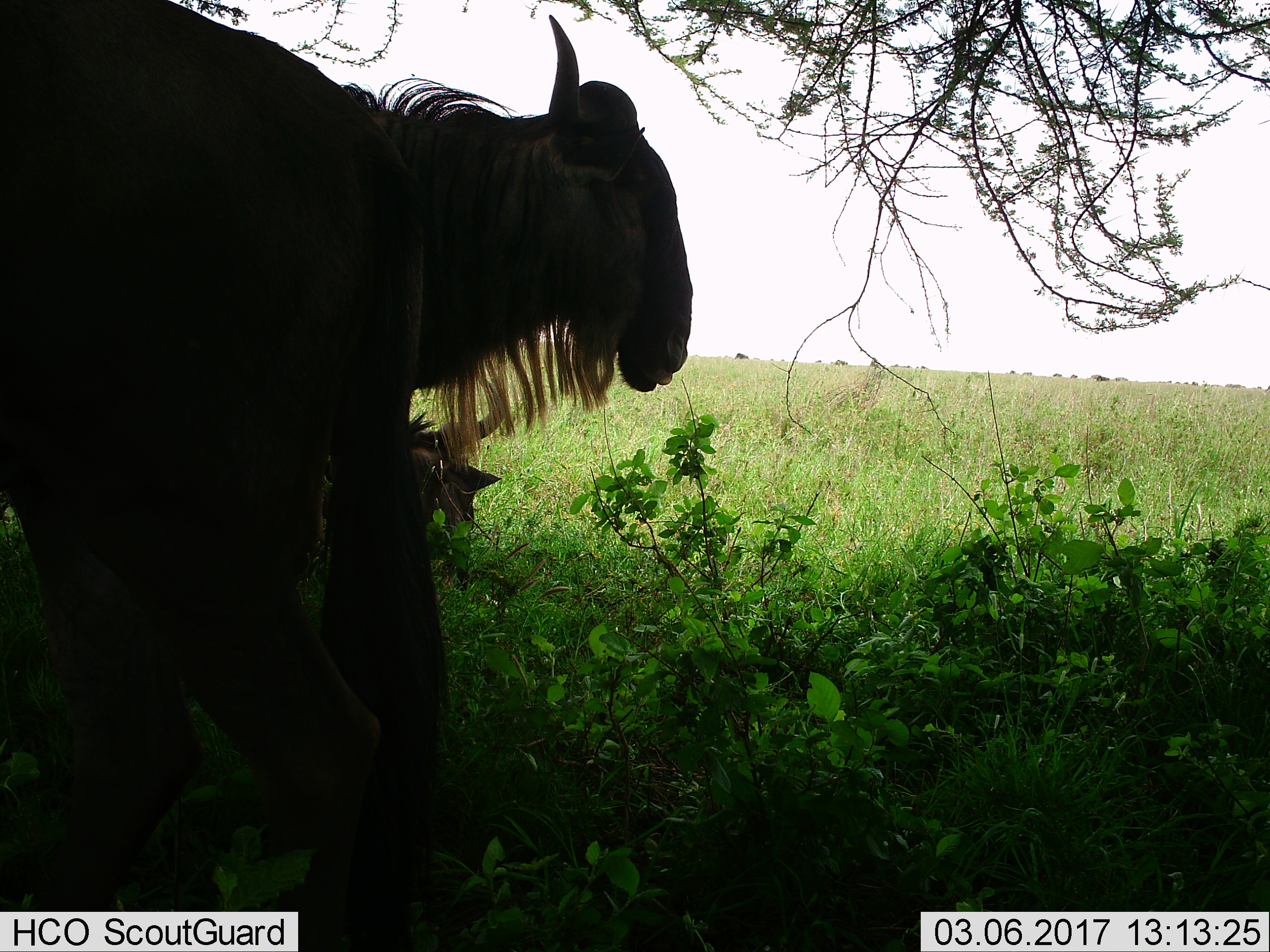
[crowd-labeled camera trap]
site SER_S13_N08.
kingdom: Animalia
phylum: Chordata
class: Mammalia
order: Artiodactyla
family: Bovidae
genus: Connochaetes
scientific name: Connochaetes taurinus taurinus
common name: blue wildebeest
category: wildebeestblue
Wildebeestblue (blue wildebeest) (Connochaetes taurinus taurinus), count 2. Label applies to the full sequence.